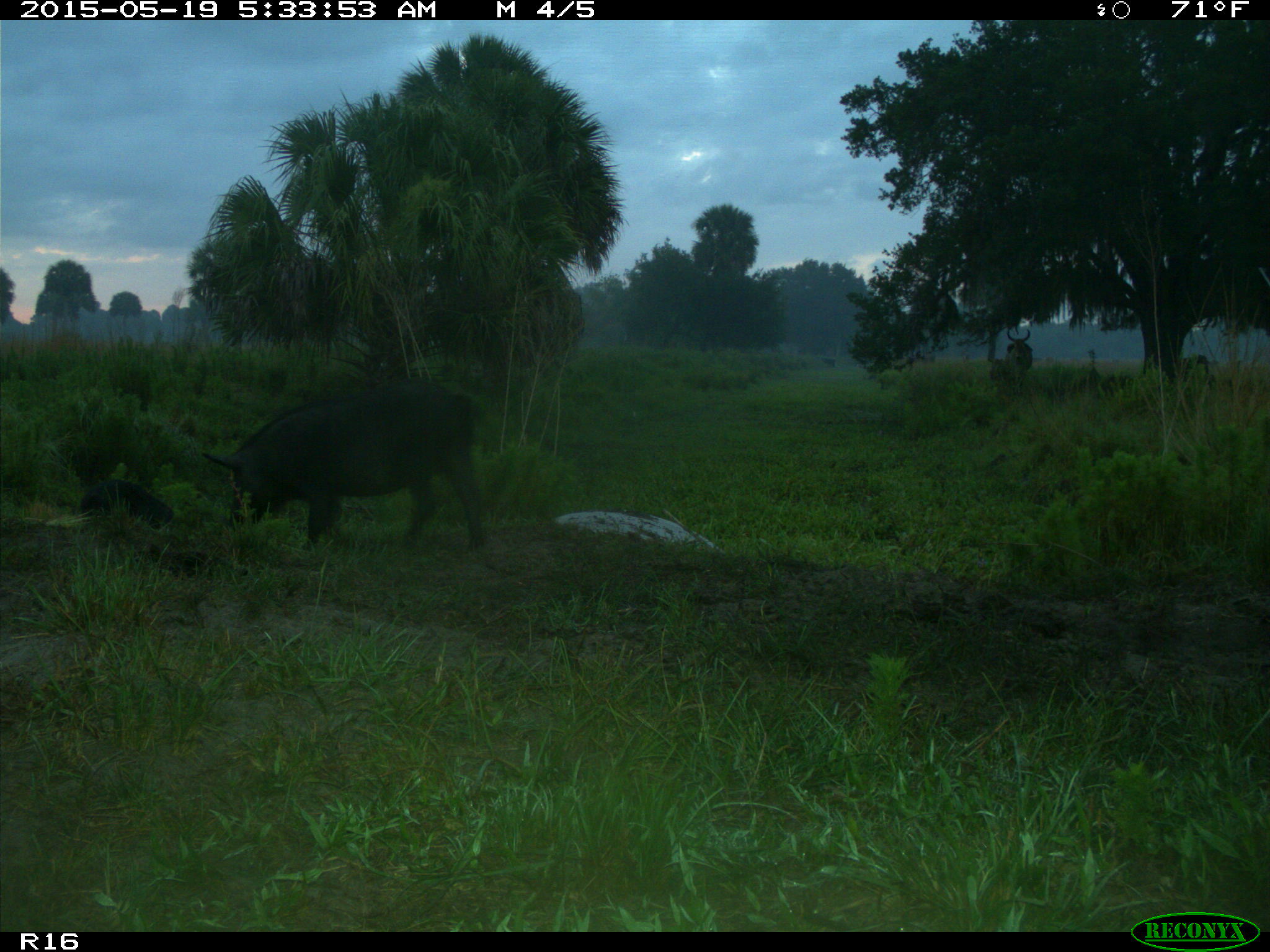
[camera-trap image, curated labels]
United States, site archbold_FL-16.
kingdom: Animalia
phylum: Chordata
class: Mammalia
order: Artiodactyla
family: Suidae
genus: Sus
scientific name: Sus scrofa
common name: wild boar